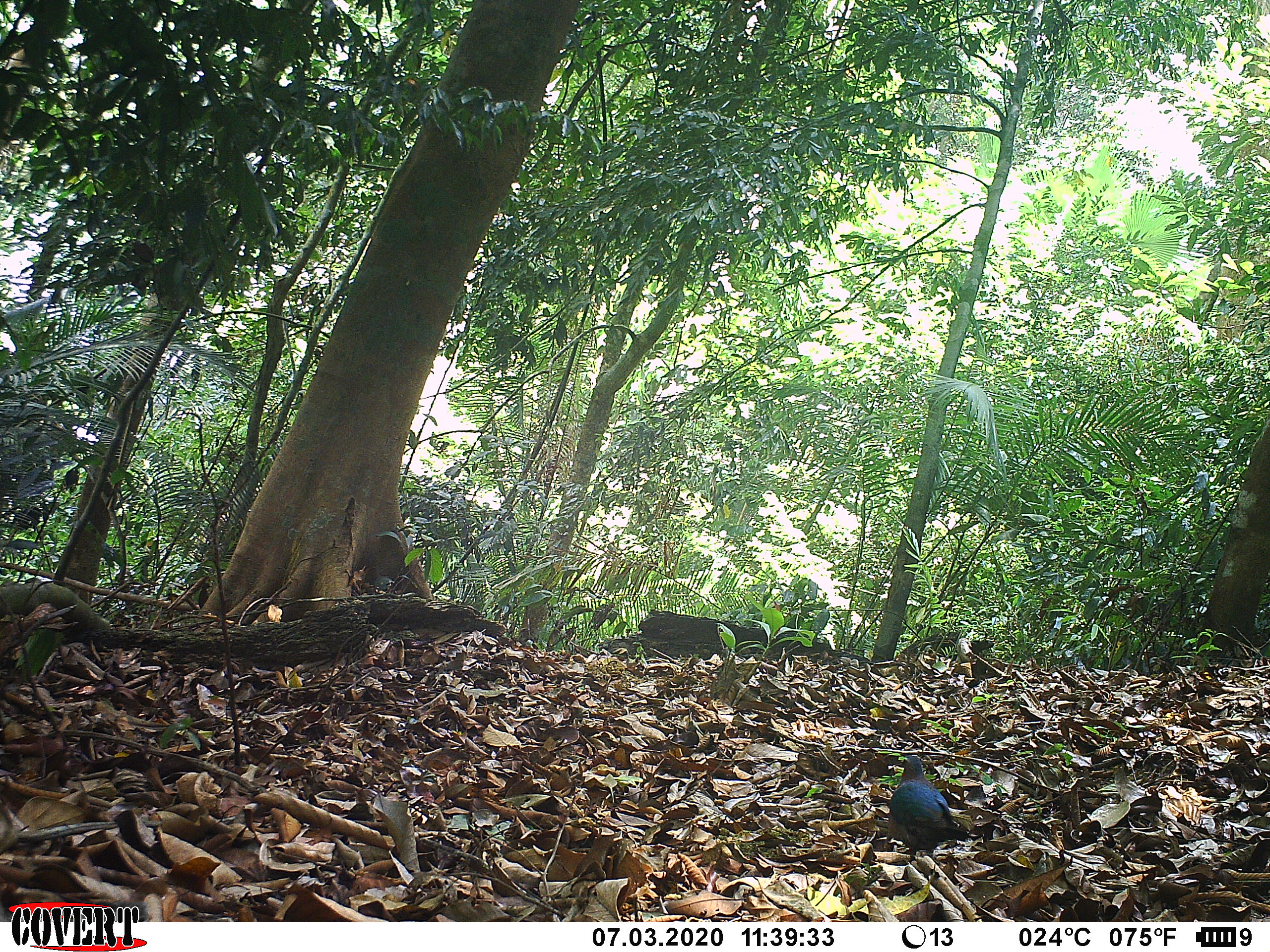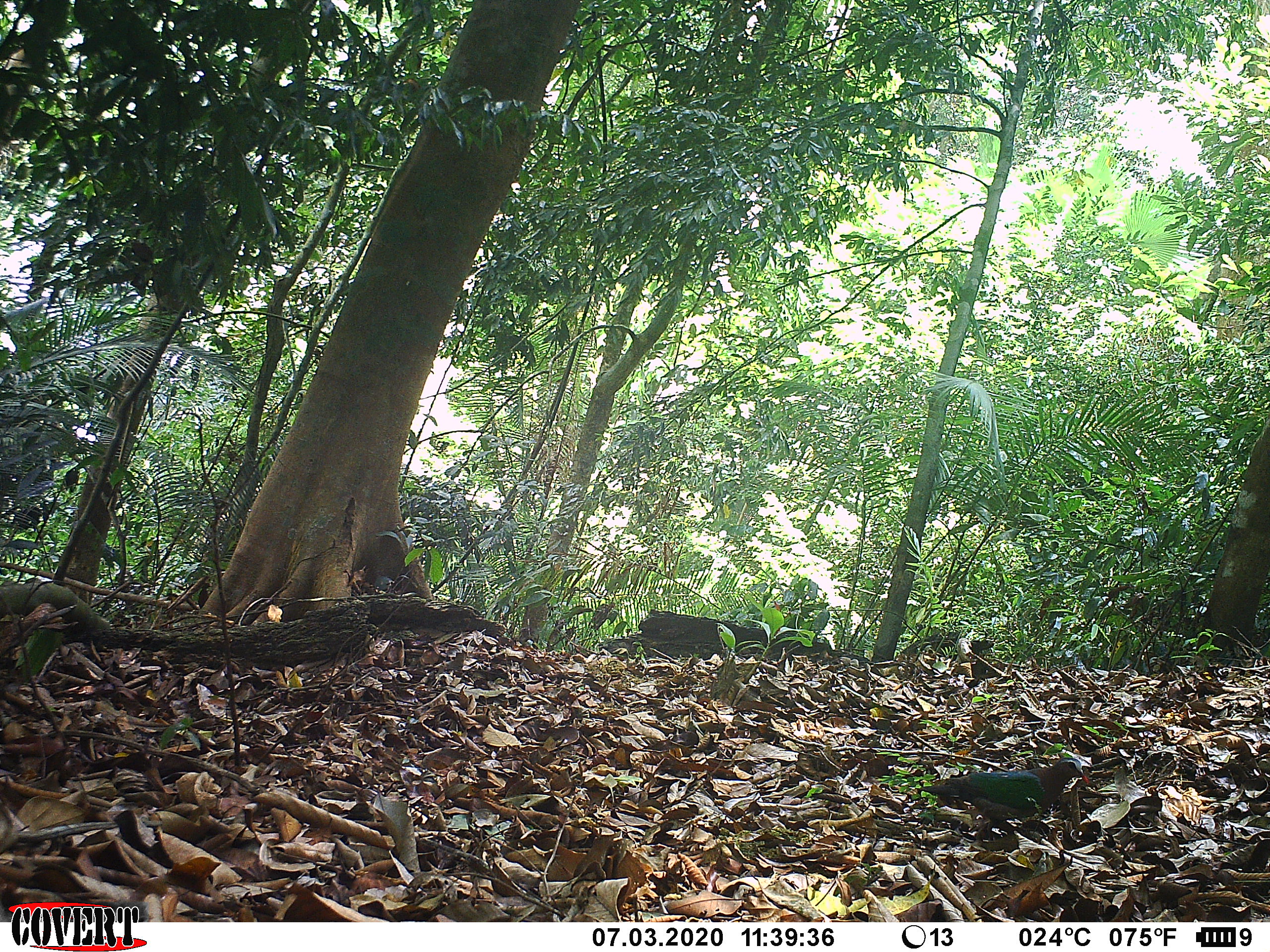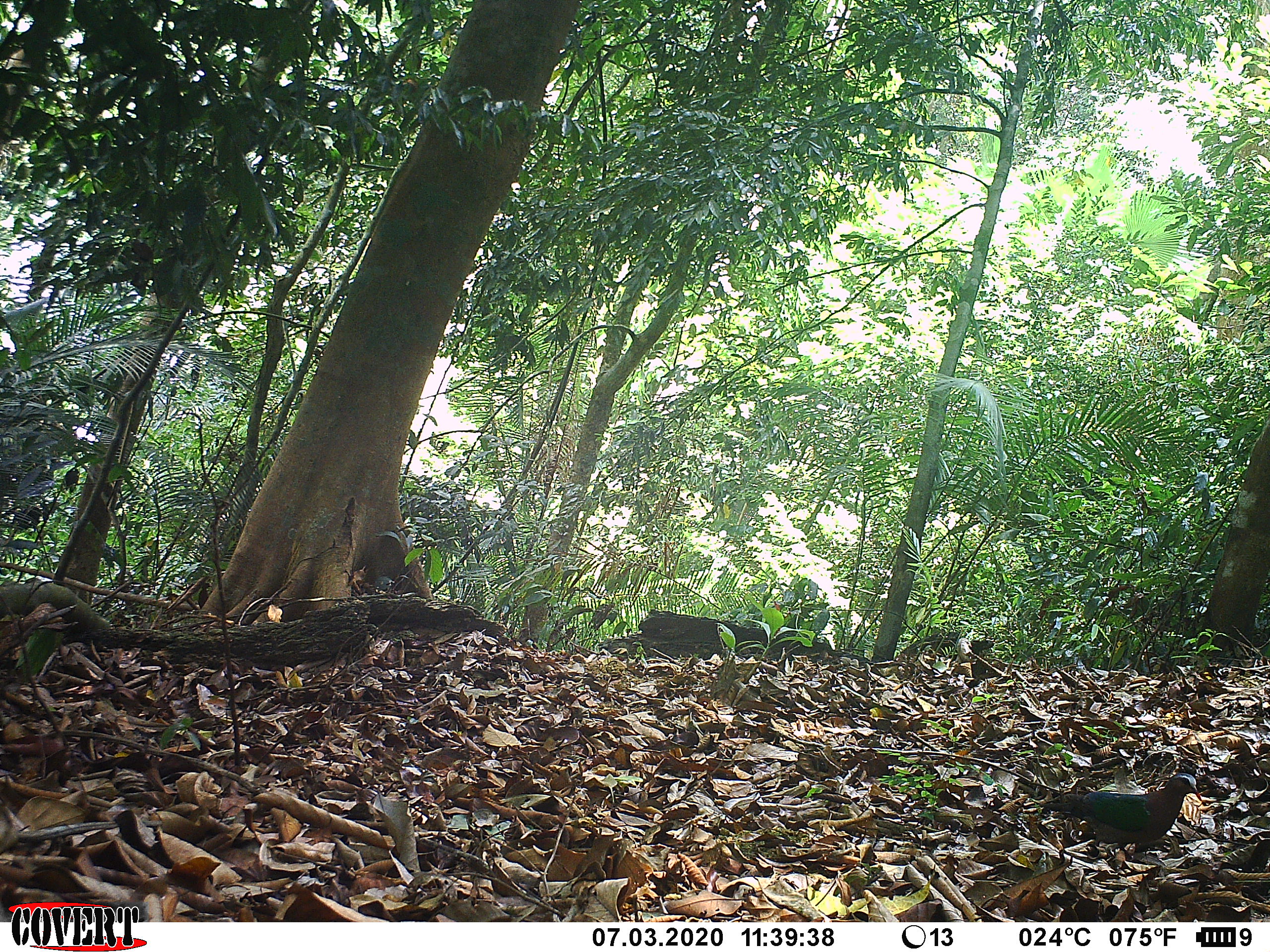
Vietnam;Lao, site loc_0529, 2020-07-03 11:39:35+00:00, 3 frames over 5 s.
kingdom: Animalia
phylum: Chordata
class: Aves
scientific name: Aves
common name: bird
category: unidentified bird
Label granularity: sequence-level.